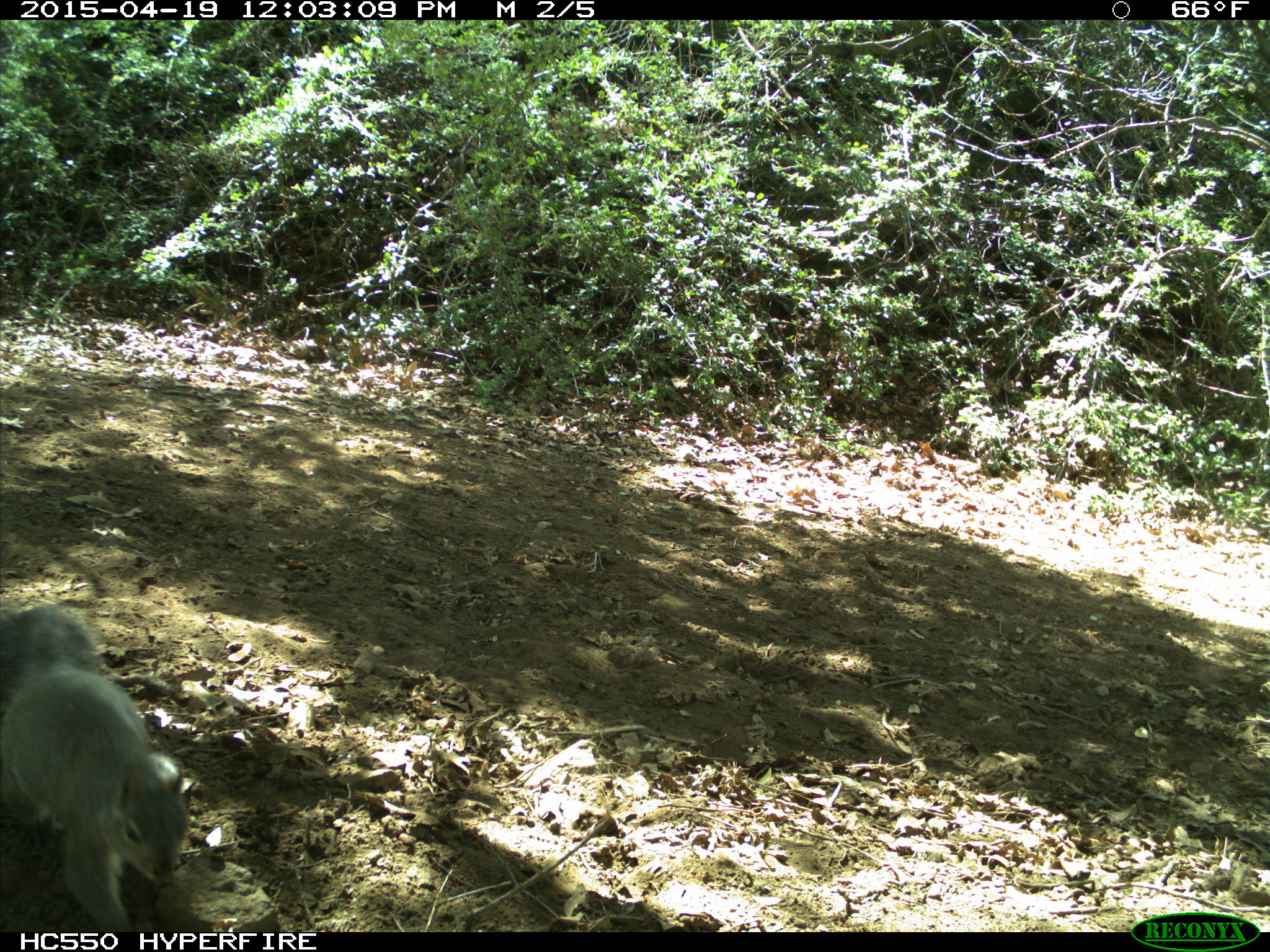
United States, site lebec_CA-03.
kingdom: Animalia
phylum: Chordata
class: Mammalia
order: Rodentia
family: Sciuridae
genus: Sciurus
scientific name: Sciurus carolinensis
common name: eastern gray squirrel